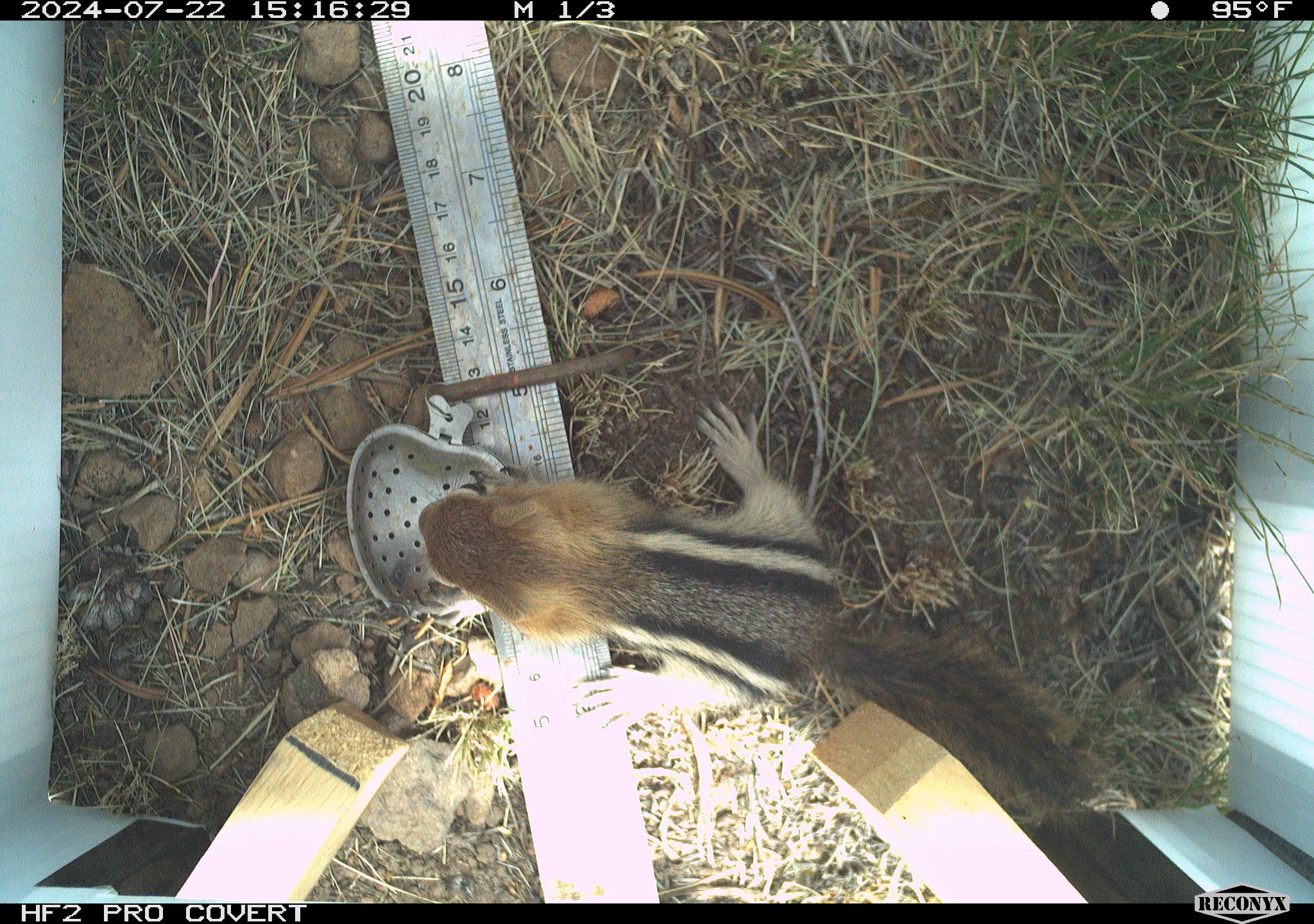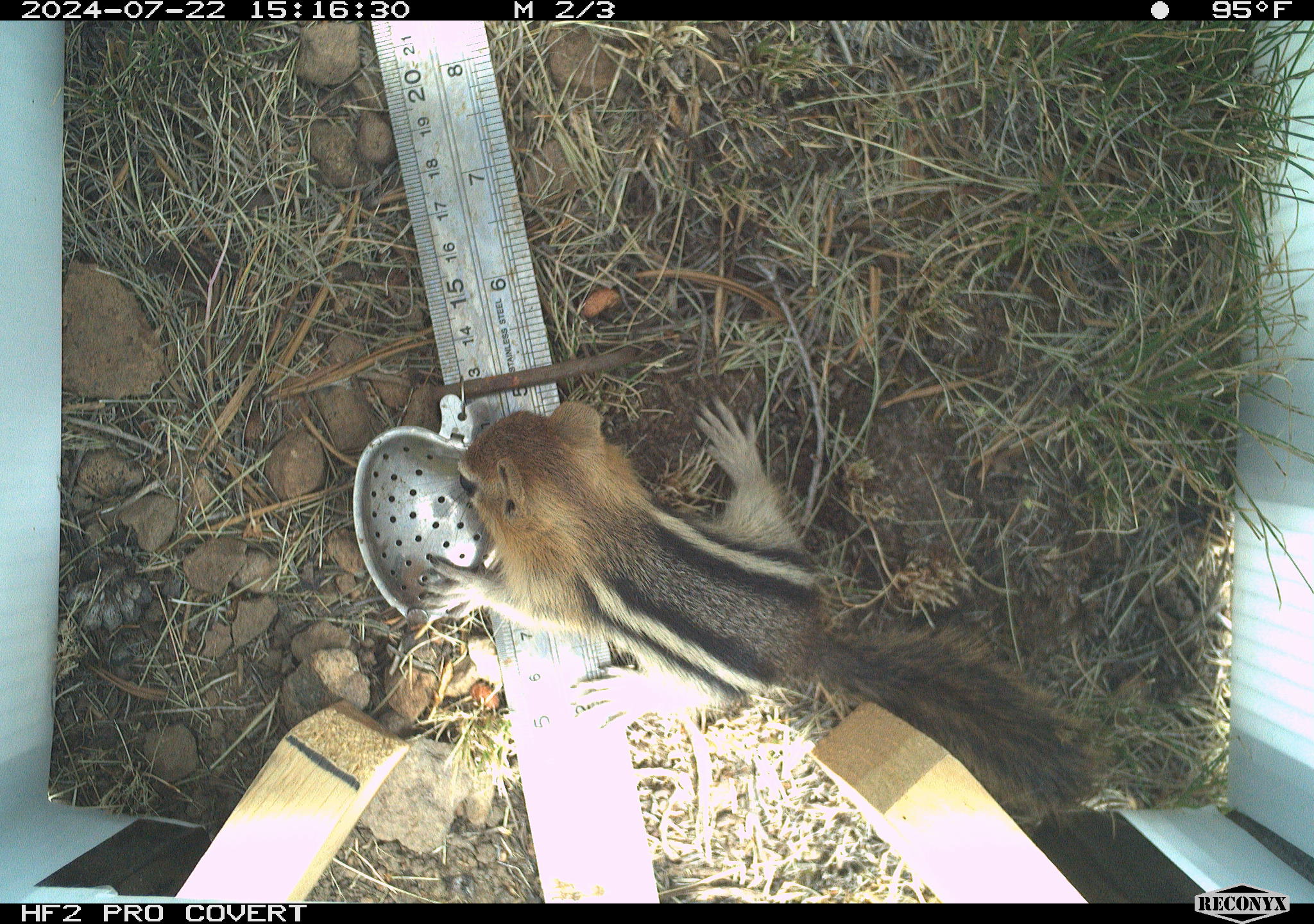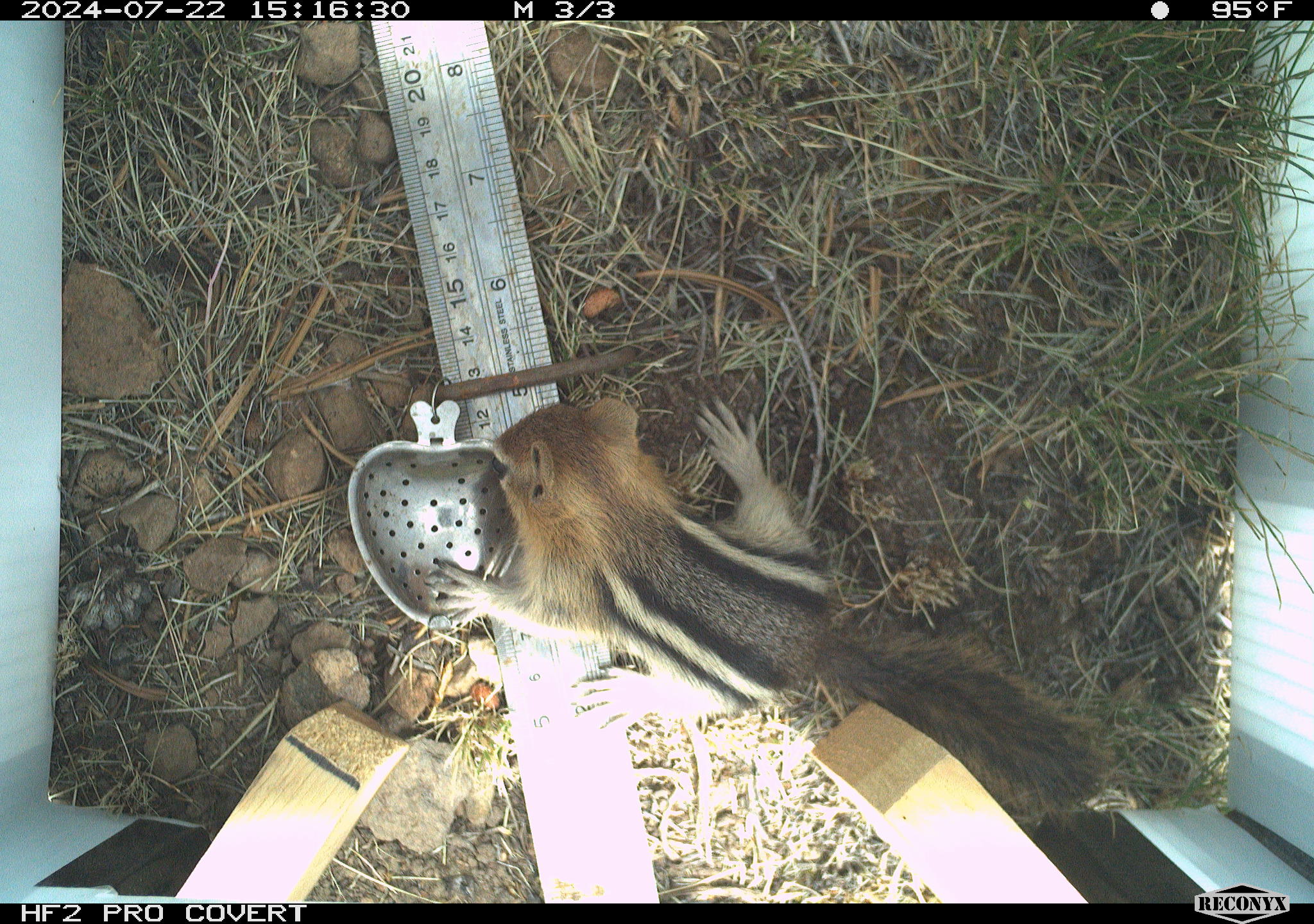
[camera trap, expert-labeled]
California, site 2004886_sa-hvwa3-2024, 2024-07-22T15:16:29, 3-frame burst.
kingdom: Animalia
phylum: Chordata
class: Mammalia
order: Rodentia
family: Sciuridae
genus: Callospermophilus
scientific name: Callospermophilus lateralis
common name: golden mantled ground squirrel